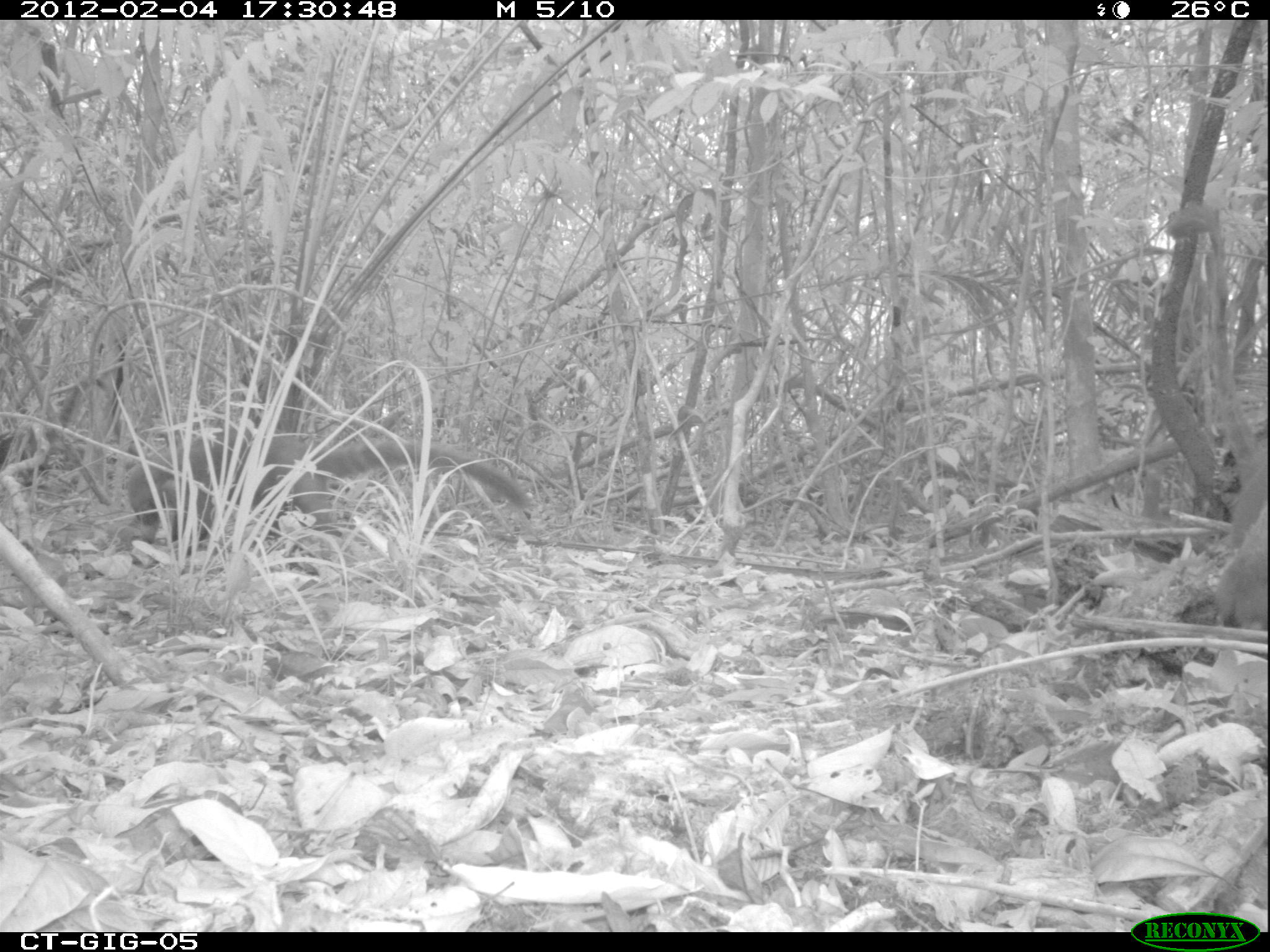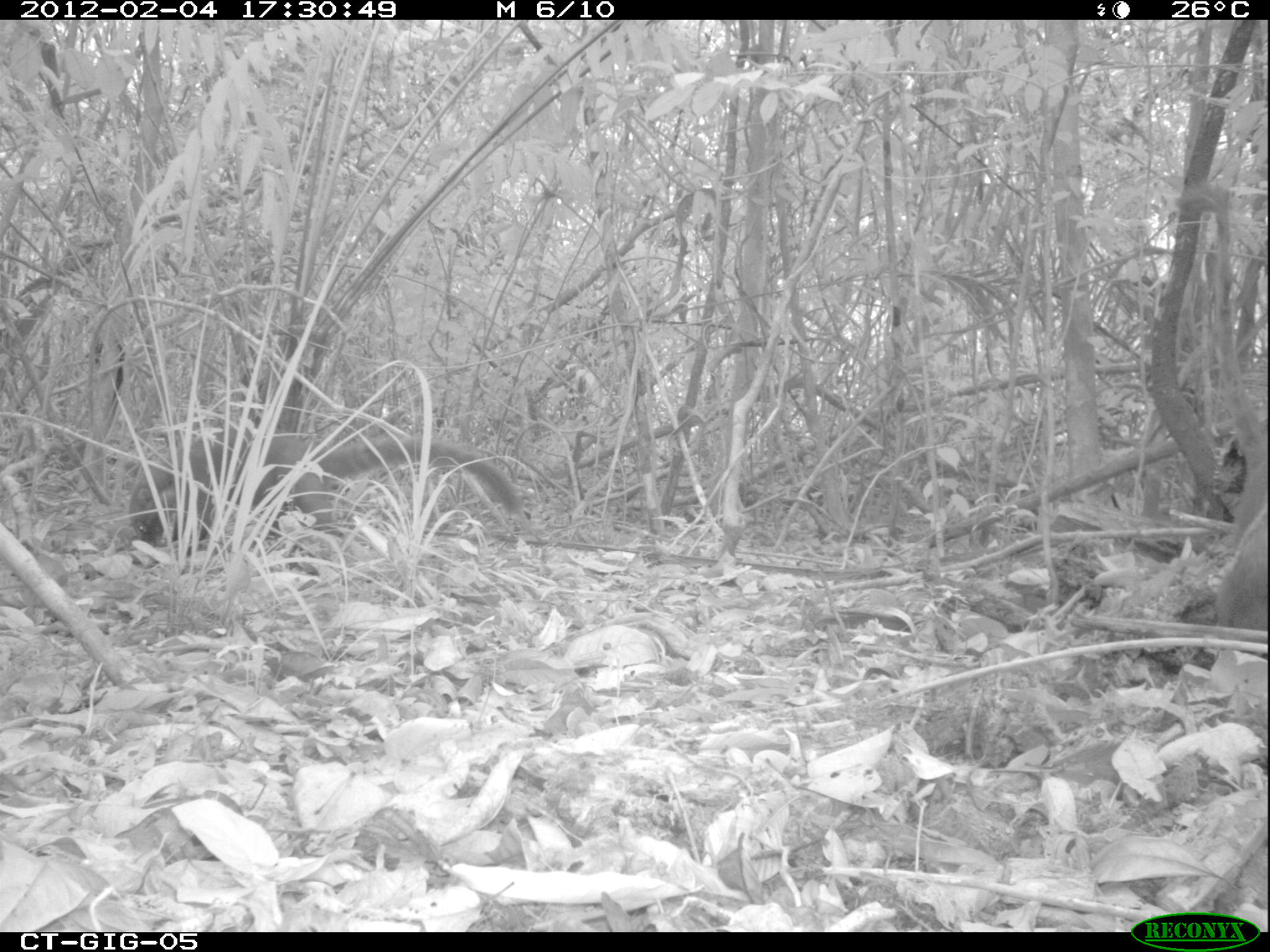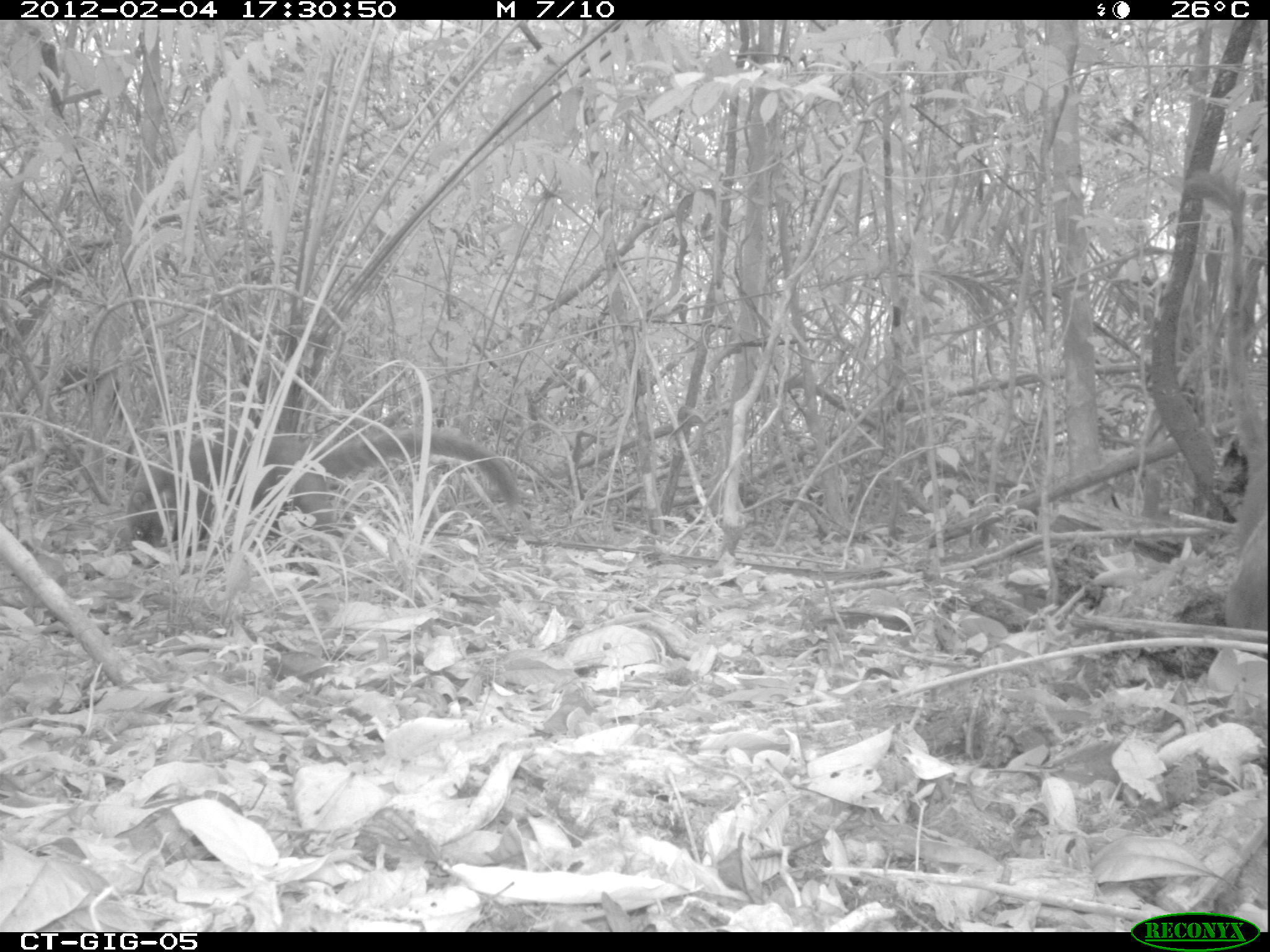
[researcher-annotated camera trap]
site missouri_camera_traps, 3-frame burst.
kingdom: Animalia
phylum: Chordata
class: Mammalia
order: Carnivora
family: Procyonidae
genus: Nasua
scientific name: Nasua narica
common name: white-nosed coati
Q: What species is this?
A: White-nosed coati (Nasua narica).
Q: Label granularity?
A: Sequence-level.